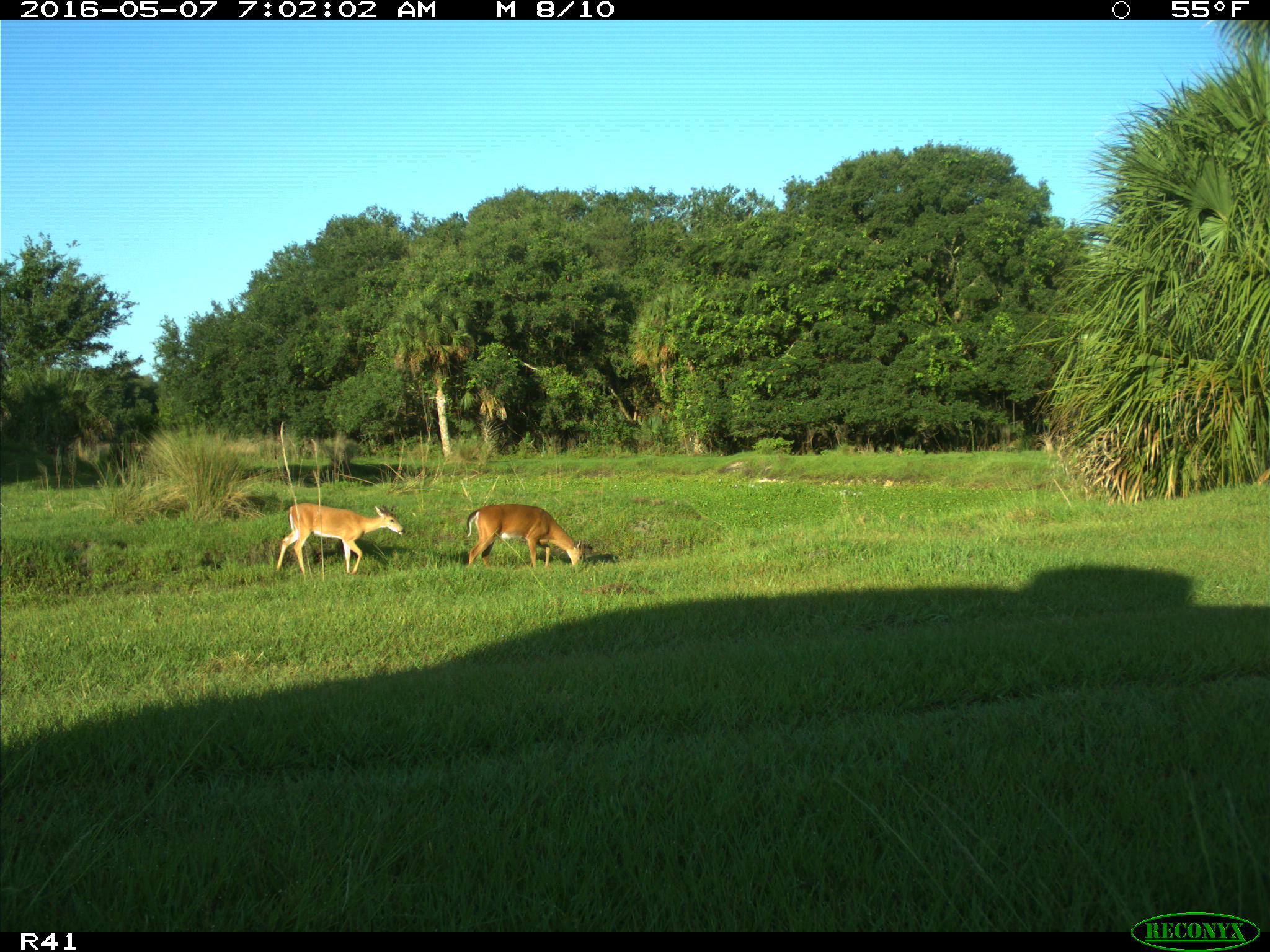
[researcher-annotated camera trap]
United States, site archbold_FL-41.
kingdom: Animalia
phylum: Chordata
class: Mammalia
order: Artiodactyla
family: Cervidae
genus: Odocoileus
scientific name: Odocoileus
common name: deer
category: unidentified deer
Unidentified deer (deer) (Odocoileus).